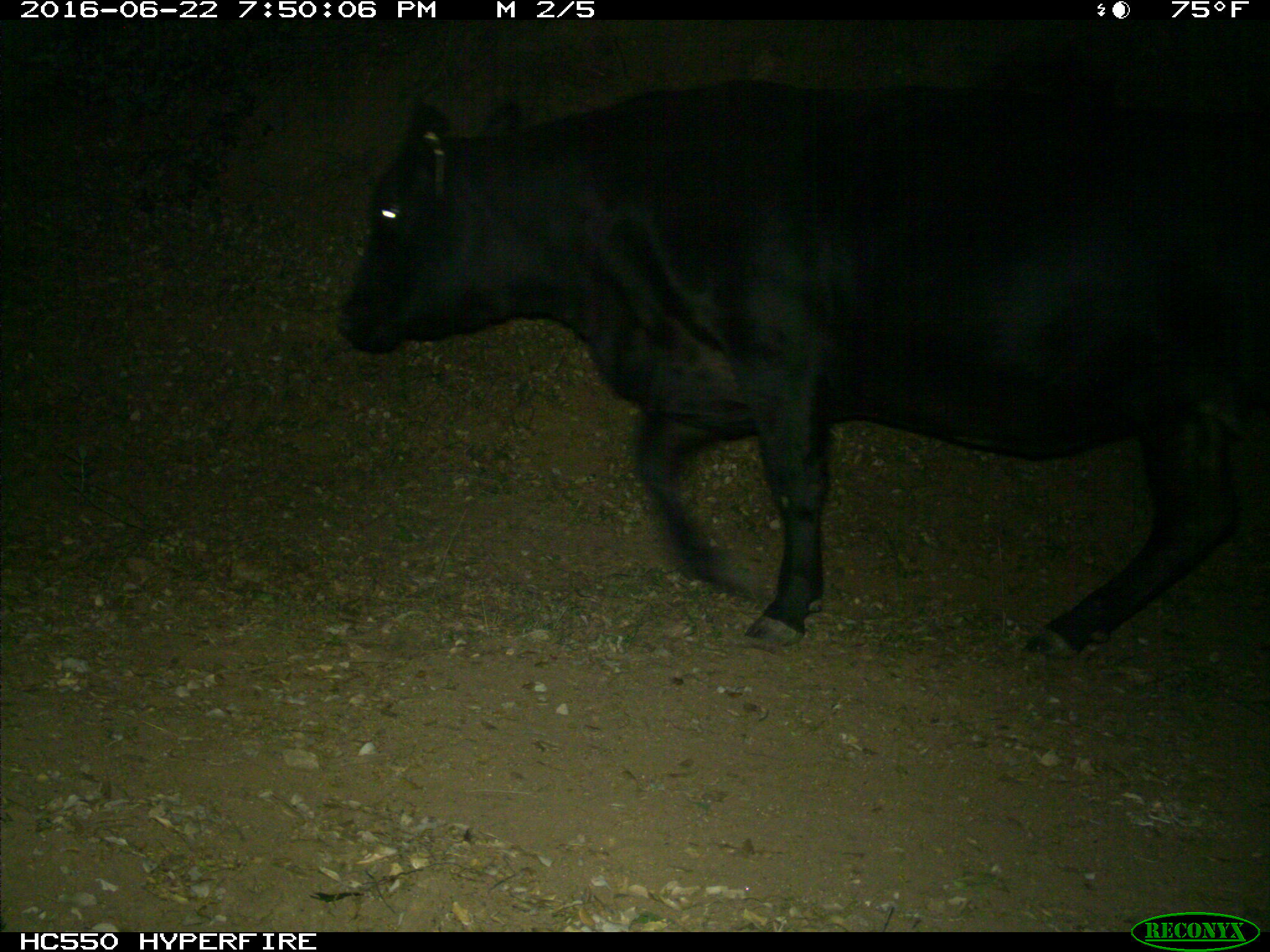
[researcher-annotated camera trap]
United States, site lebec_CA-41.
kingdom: Animalia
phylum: Chordata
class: Mammalia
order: Artiodactyla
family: Bovidae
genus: Bos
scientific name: Bos taurus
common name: domestic cow